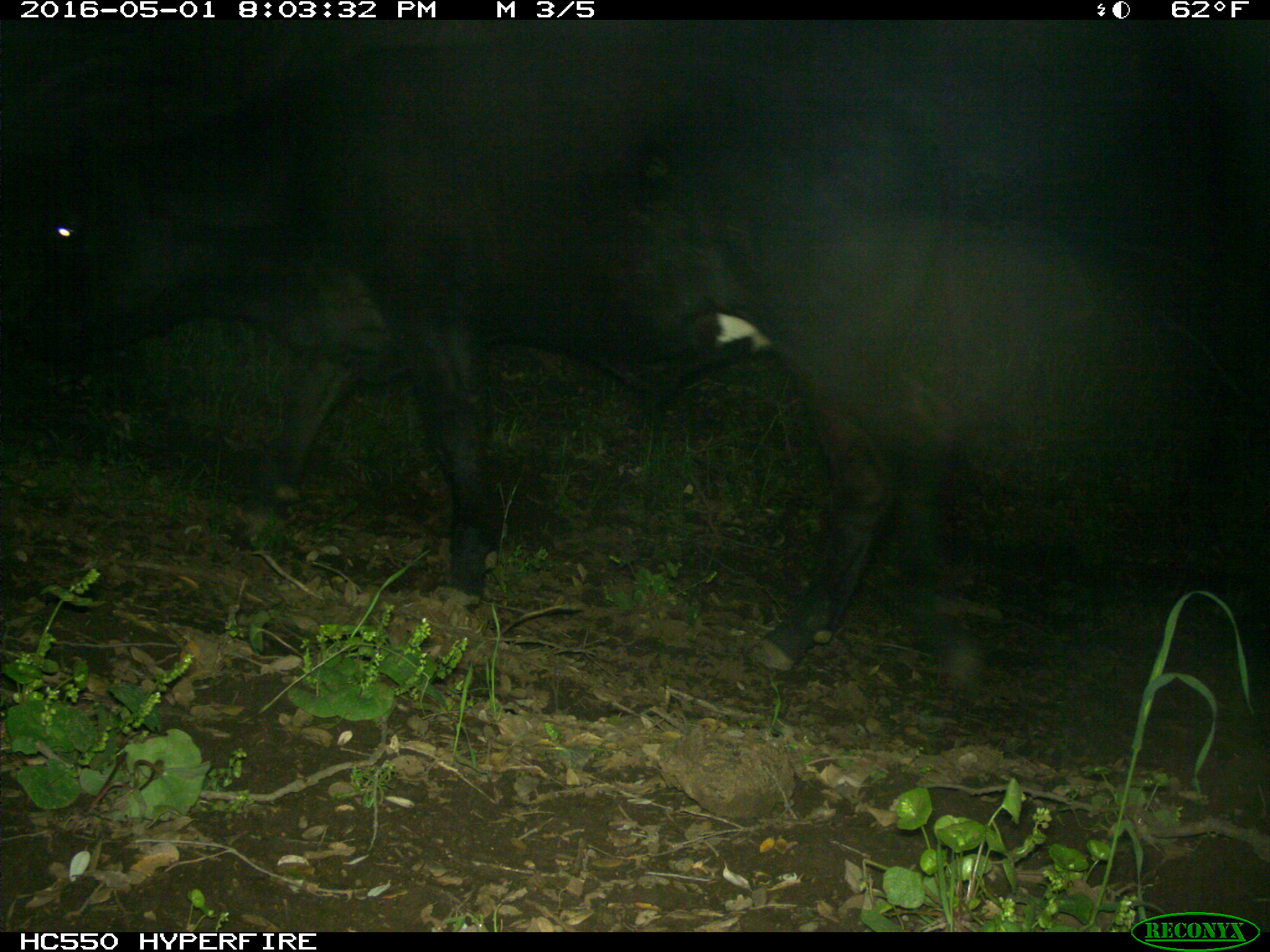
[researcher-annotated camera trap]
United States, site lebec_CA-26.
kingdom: Animalia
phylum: Chordata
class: Mammalia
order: Artiodactyla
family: Bovidae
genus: Bos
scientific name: Bos taurus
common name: domestic cow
Bos taurus (domestic cow).